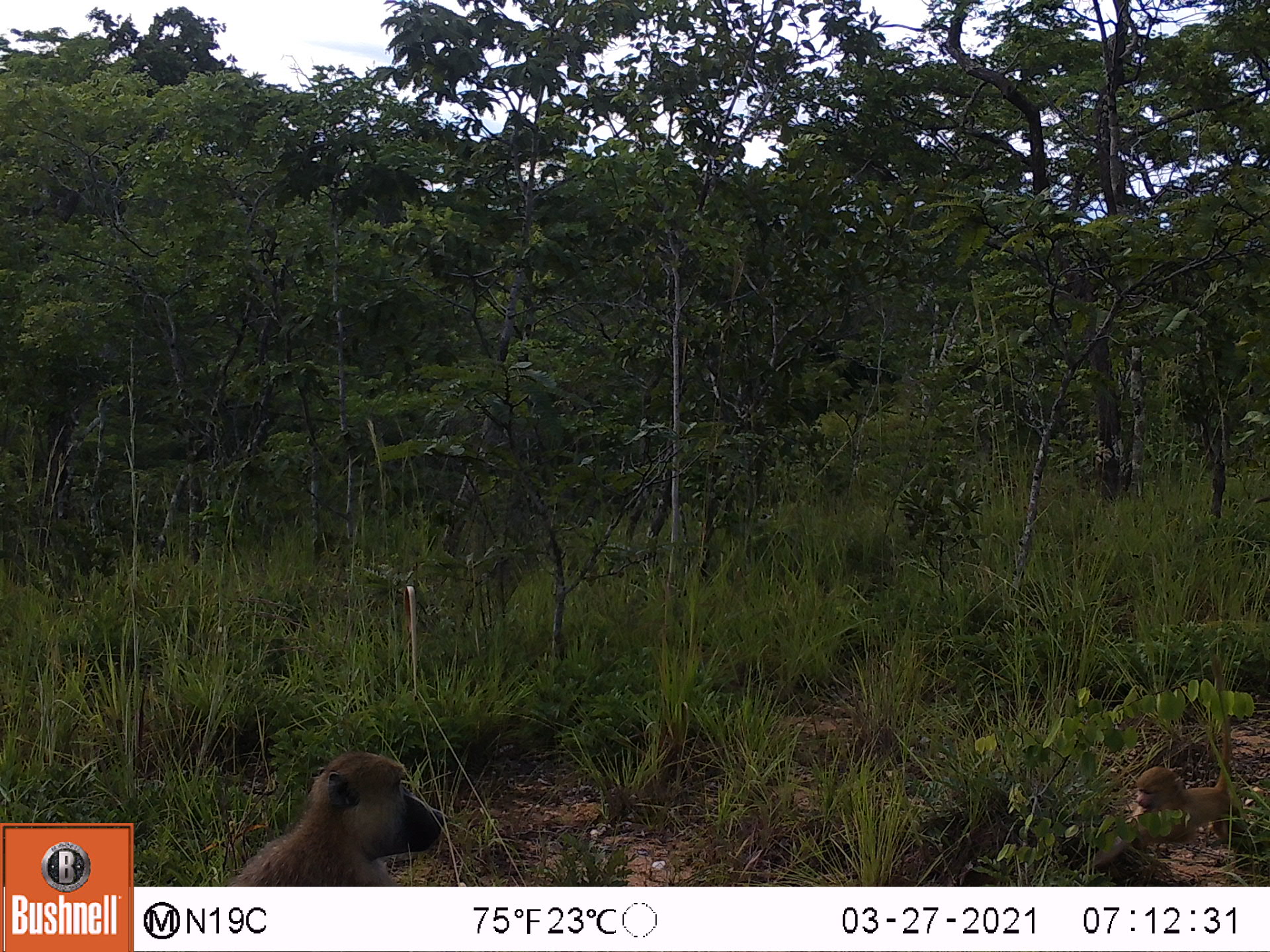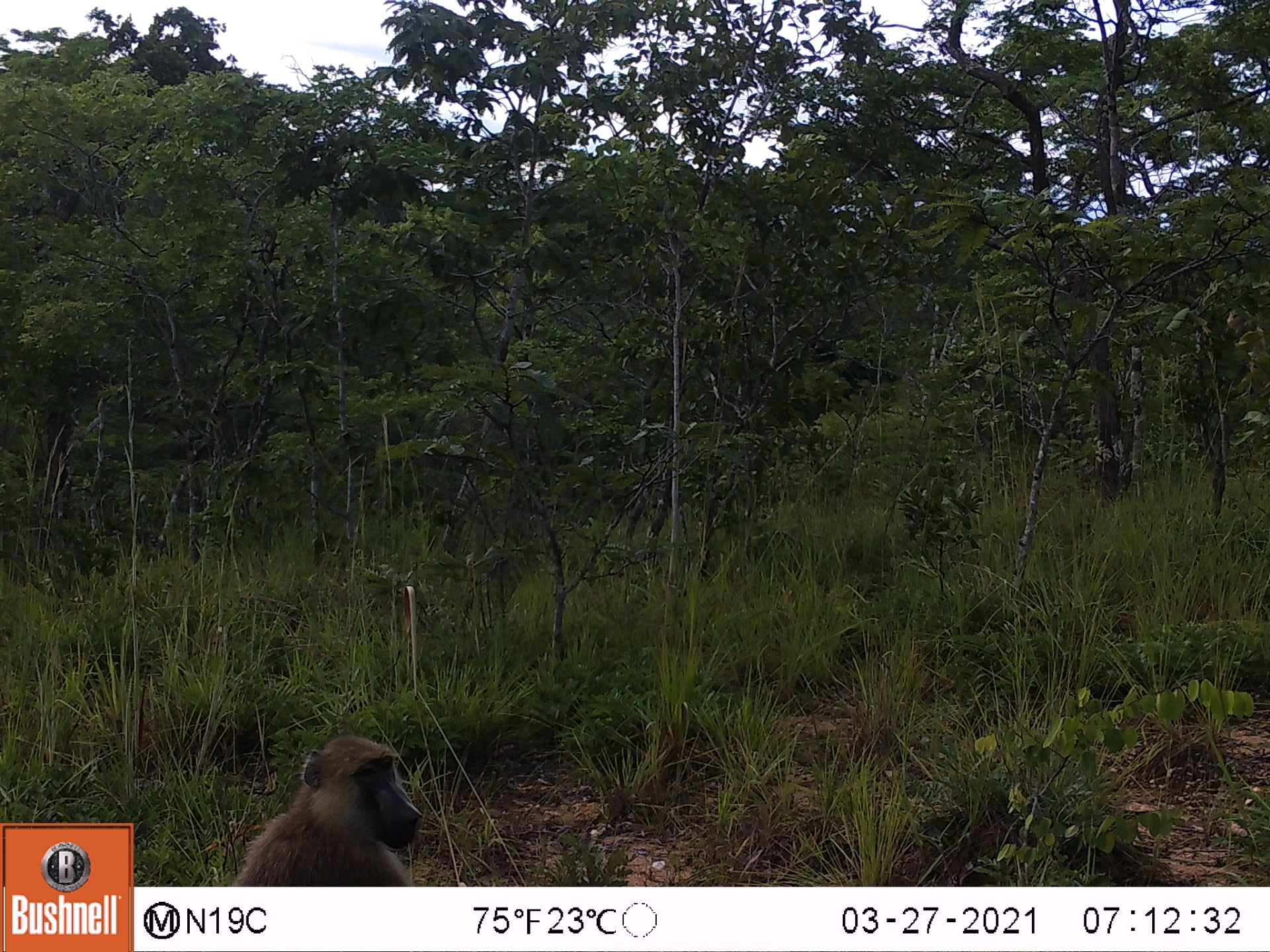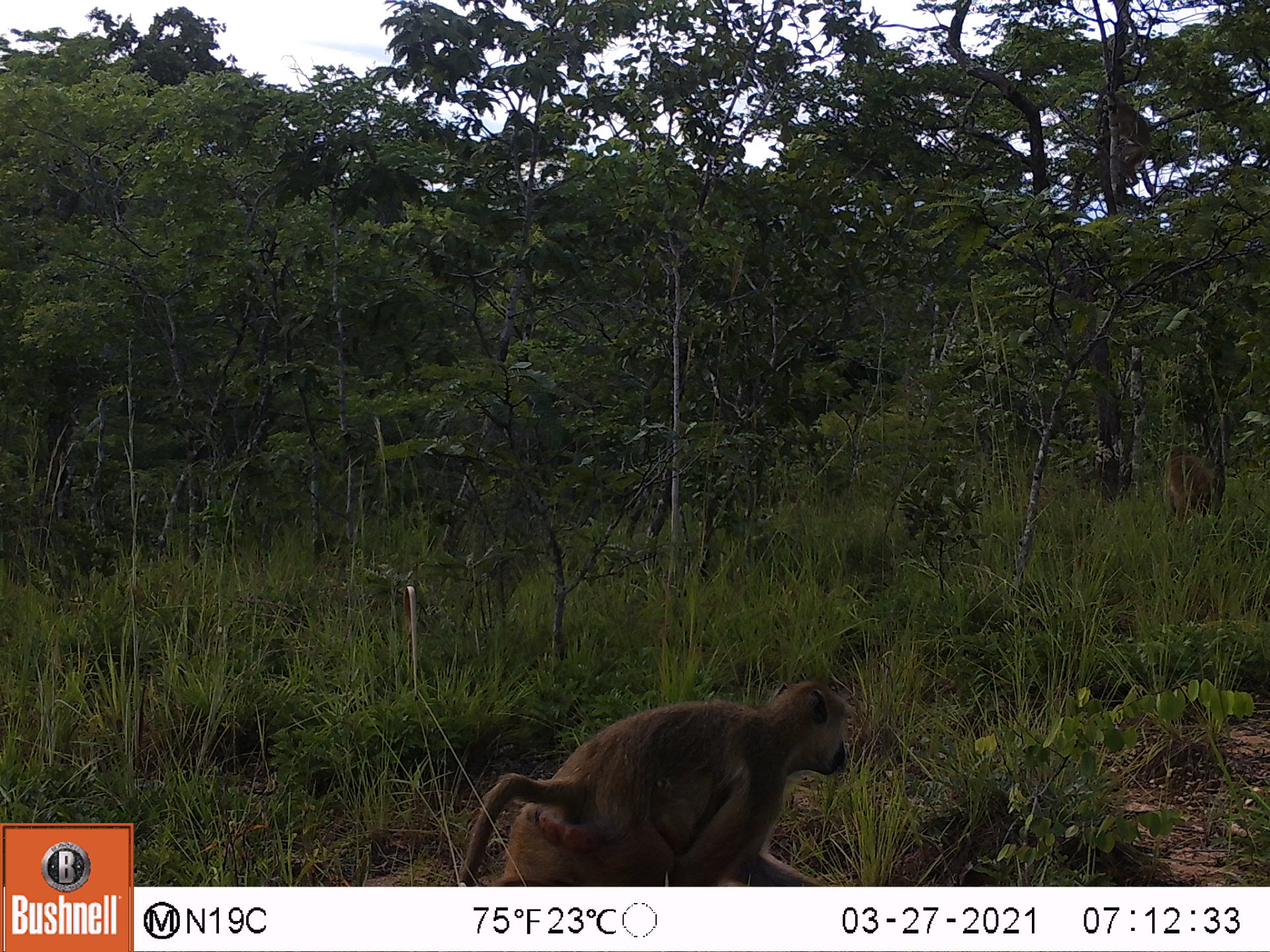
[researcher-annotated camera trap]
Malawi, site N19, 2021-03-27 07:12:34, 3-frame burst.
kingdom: Animalia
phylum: Chordata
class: Mammalia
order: Primates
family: Cercopithecidae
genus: Papio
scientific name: Papio cynocephalus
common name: yellow baboon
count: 2